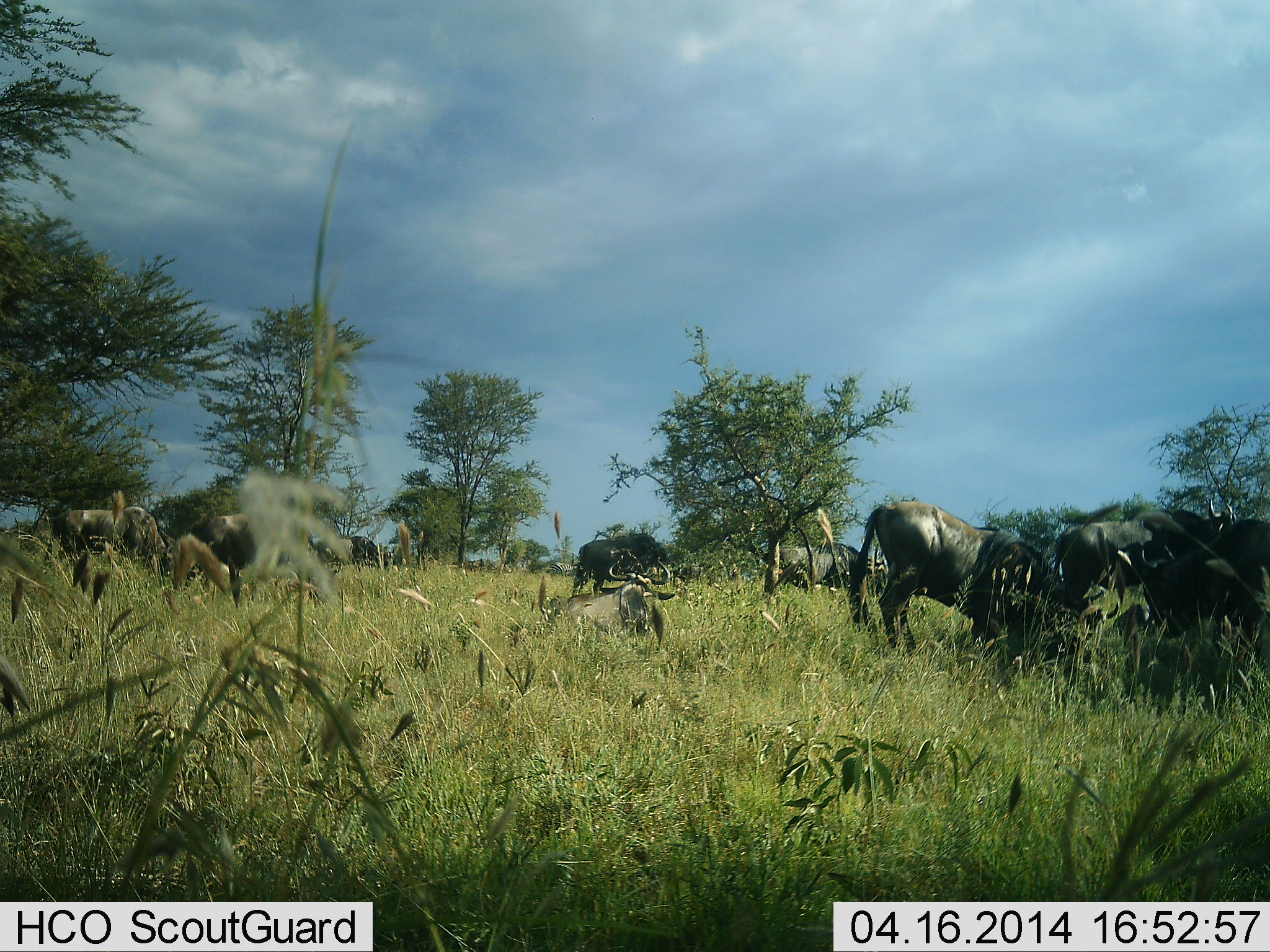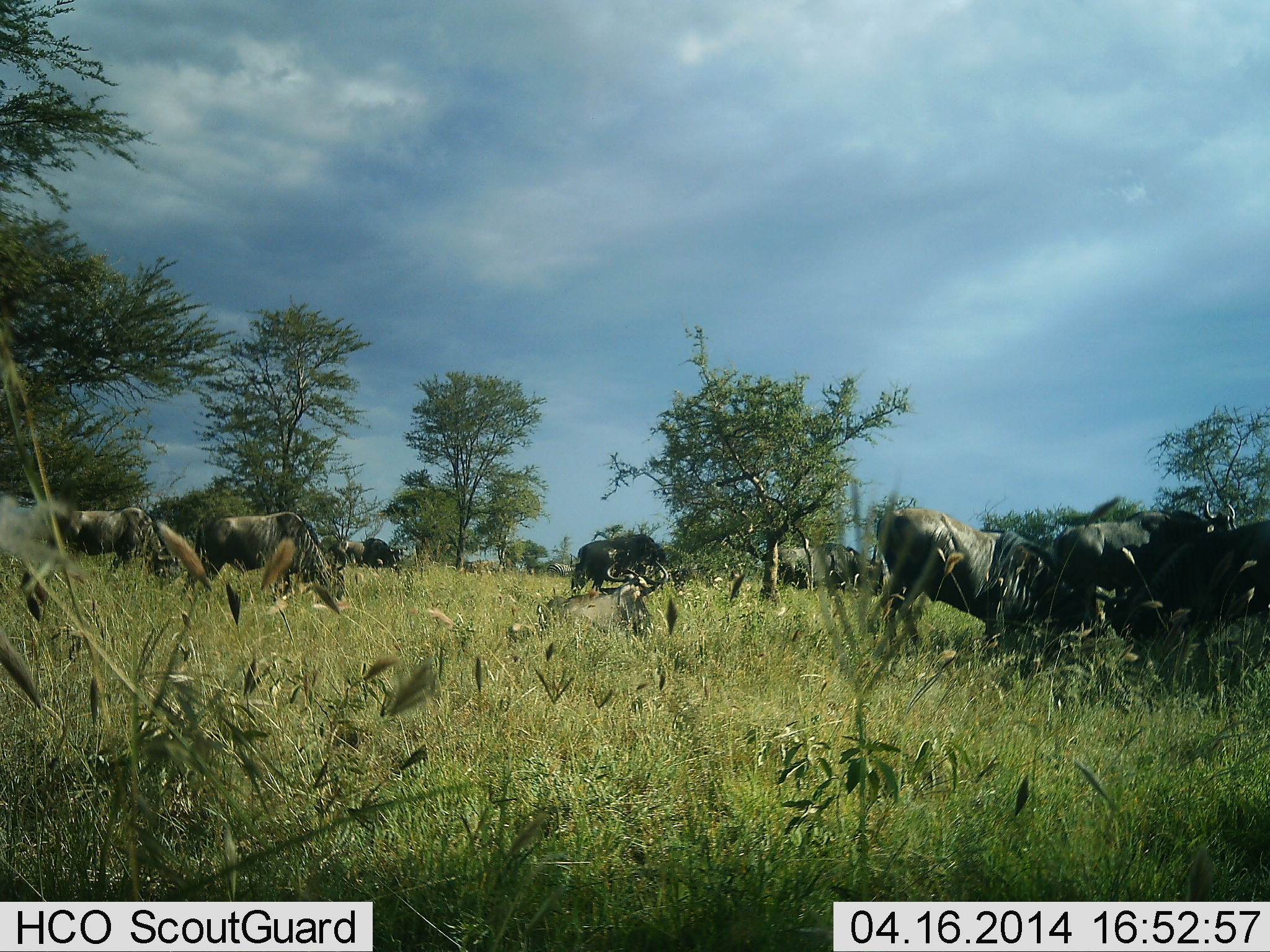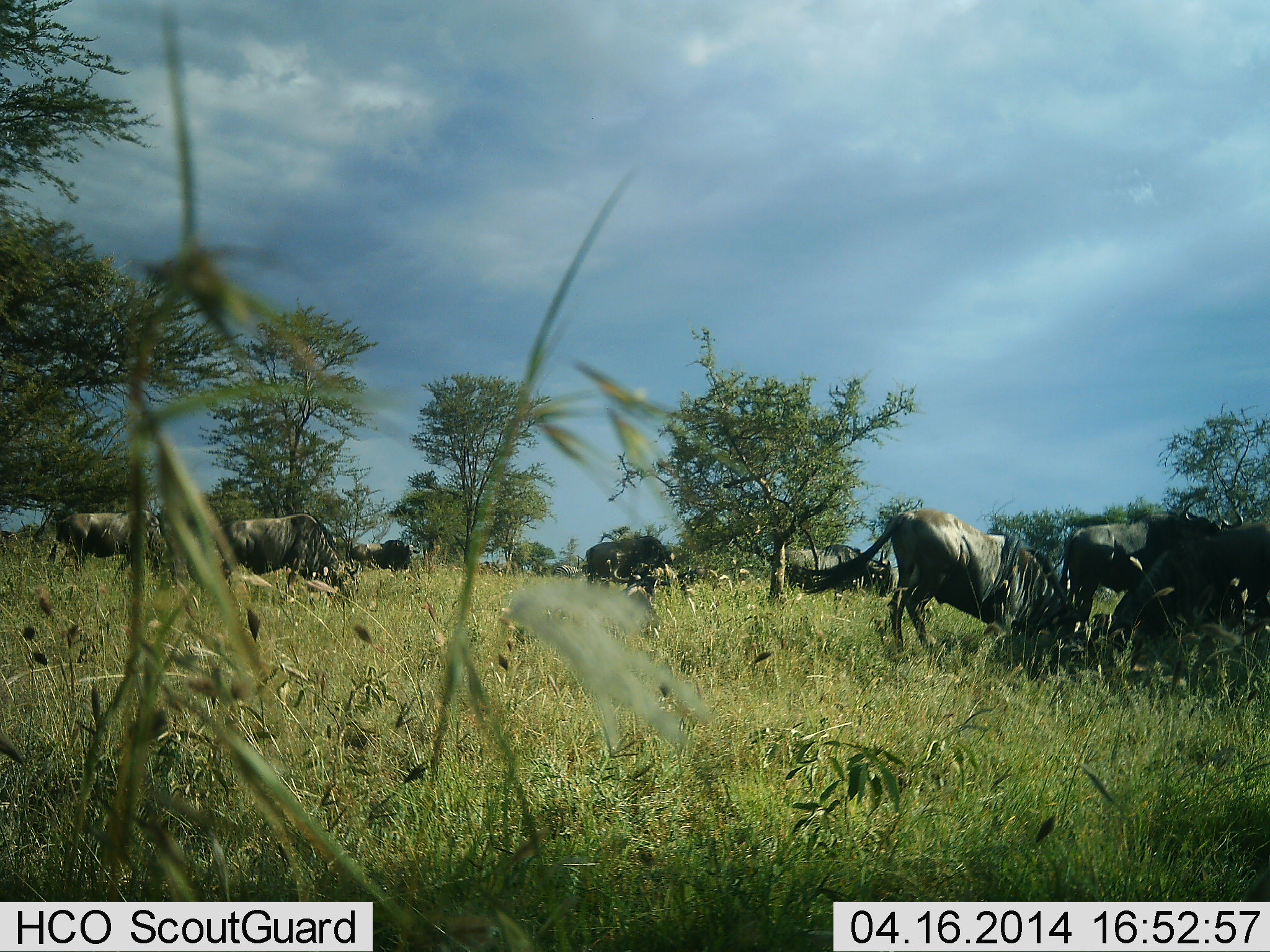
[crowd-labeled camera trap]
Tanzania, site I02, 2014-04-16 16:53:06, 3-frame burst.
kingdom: Animalia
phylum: Chordata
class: Mammalia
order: Artiodactyla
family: Bovidae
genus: Connochaetes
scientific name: Connochaetes taurinus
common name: blue wildebeest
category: wildebeest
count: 9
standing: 70%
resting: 40%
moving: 40%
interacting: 0%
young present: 0%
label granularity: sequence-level